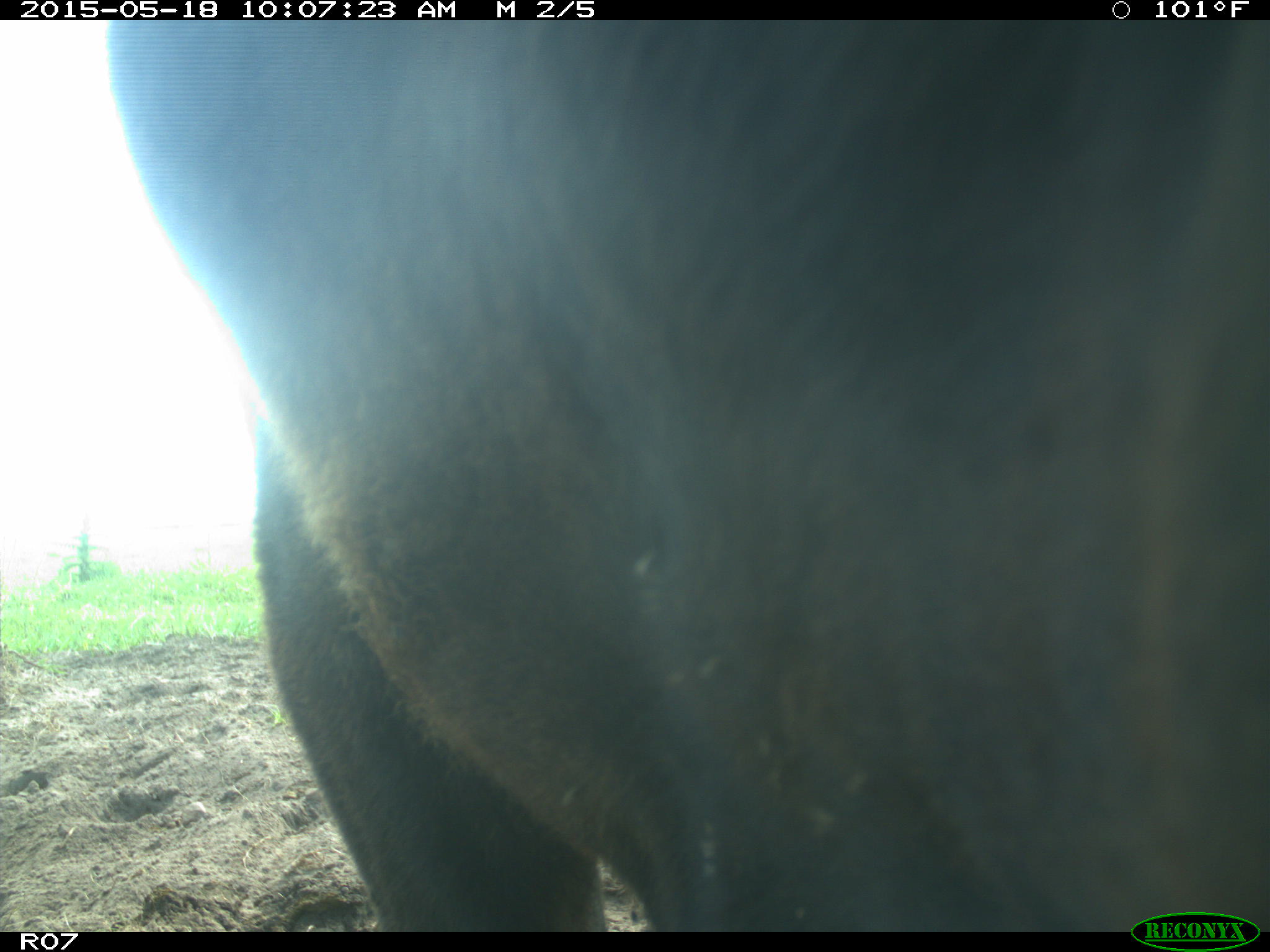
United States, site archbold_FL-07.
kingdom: Animalia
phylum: Chordata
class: Mammalia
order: Artiodactyla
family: Bovidae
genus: Bos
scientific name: Bos taurus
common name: domestic cow